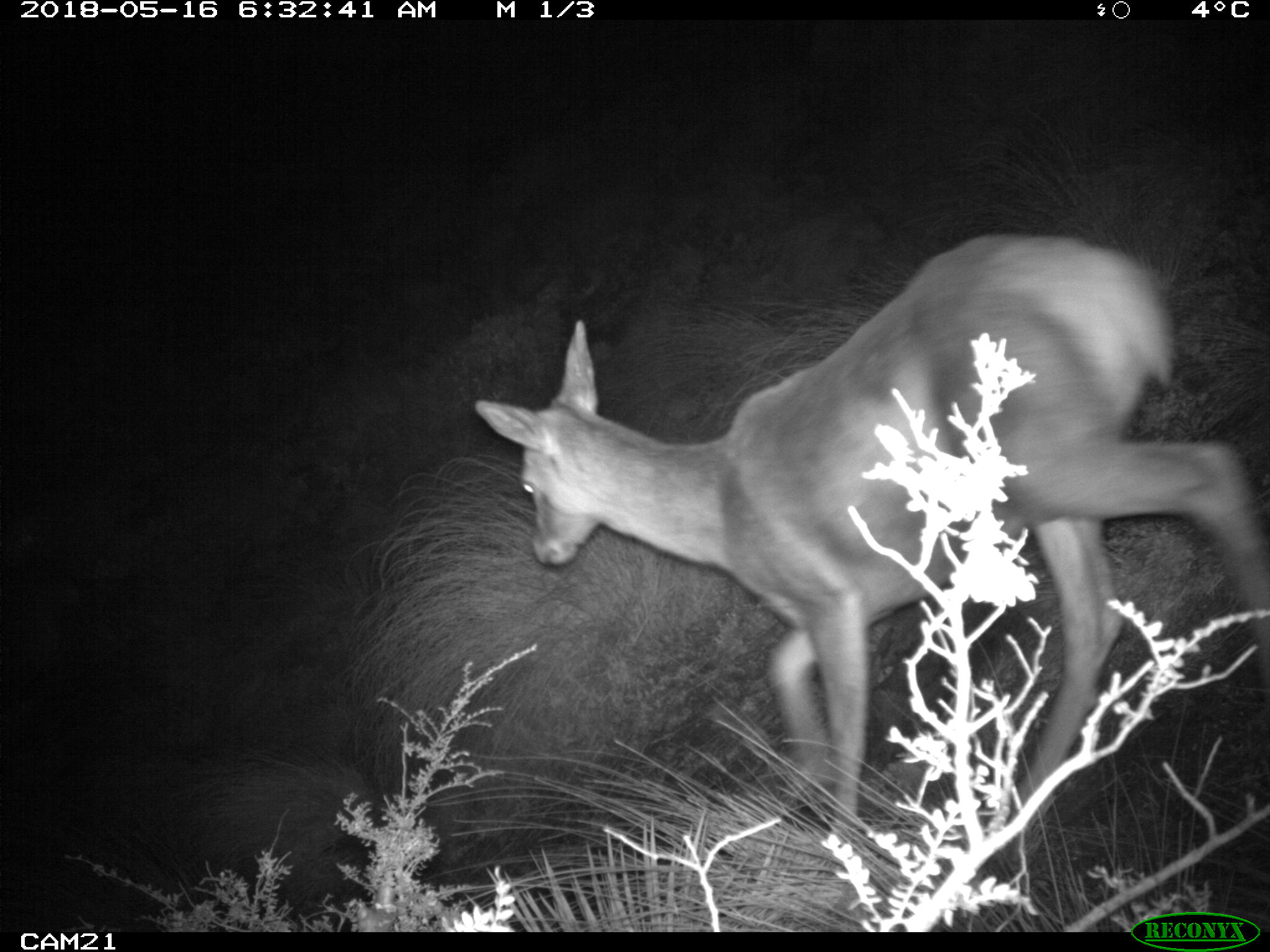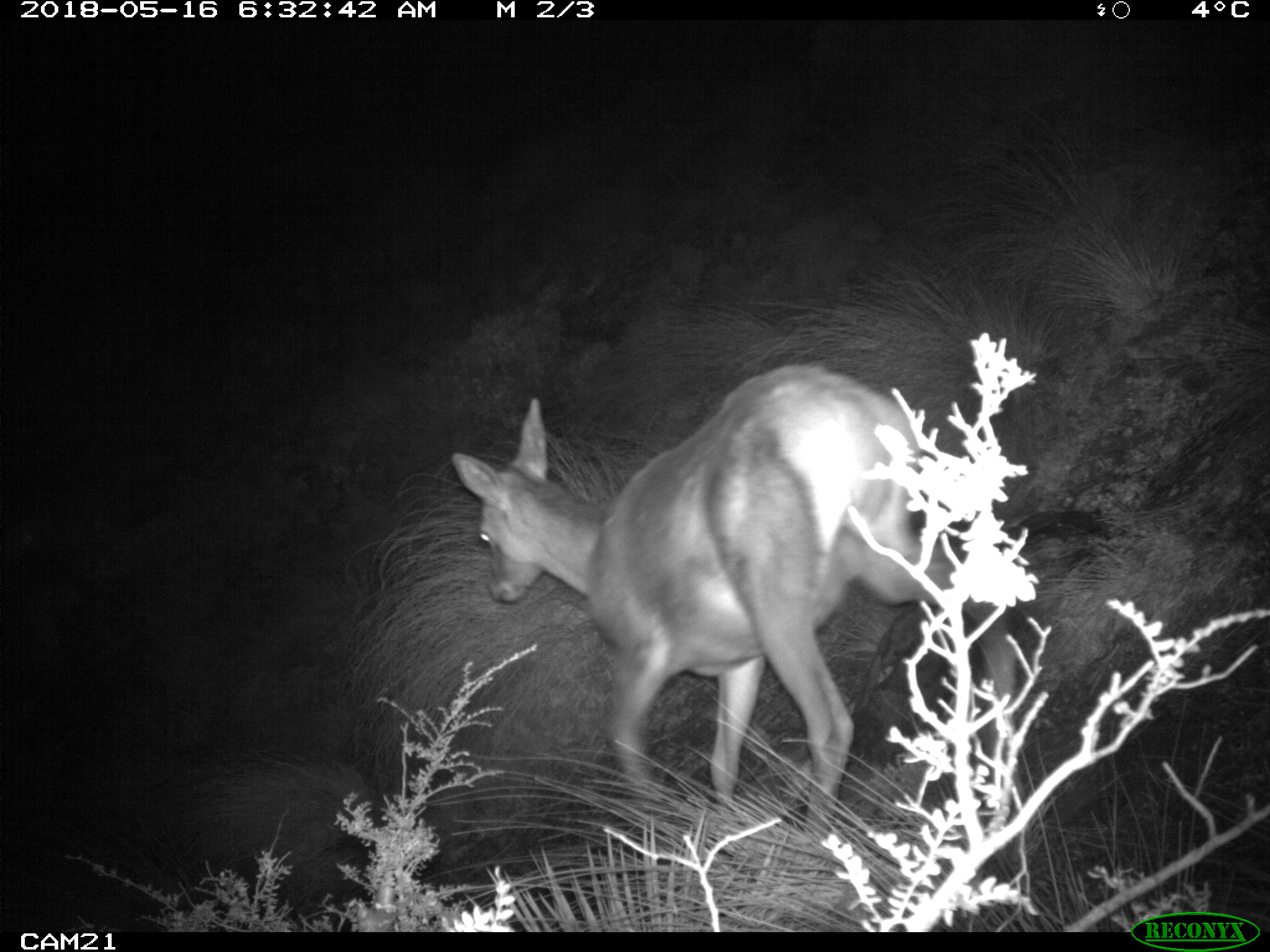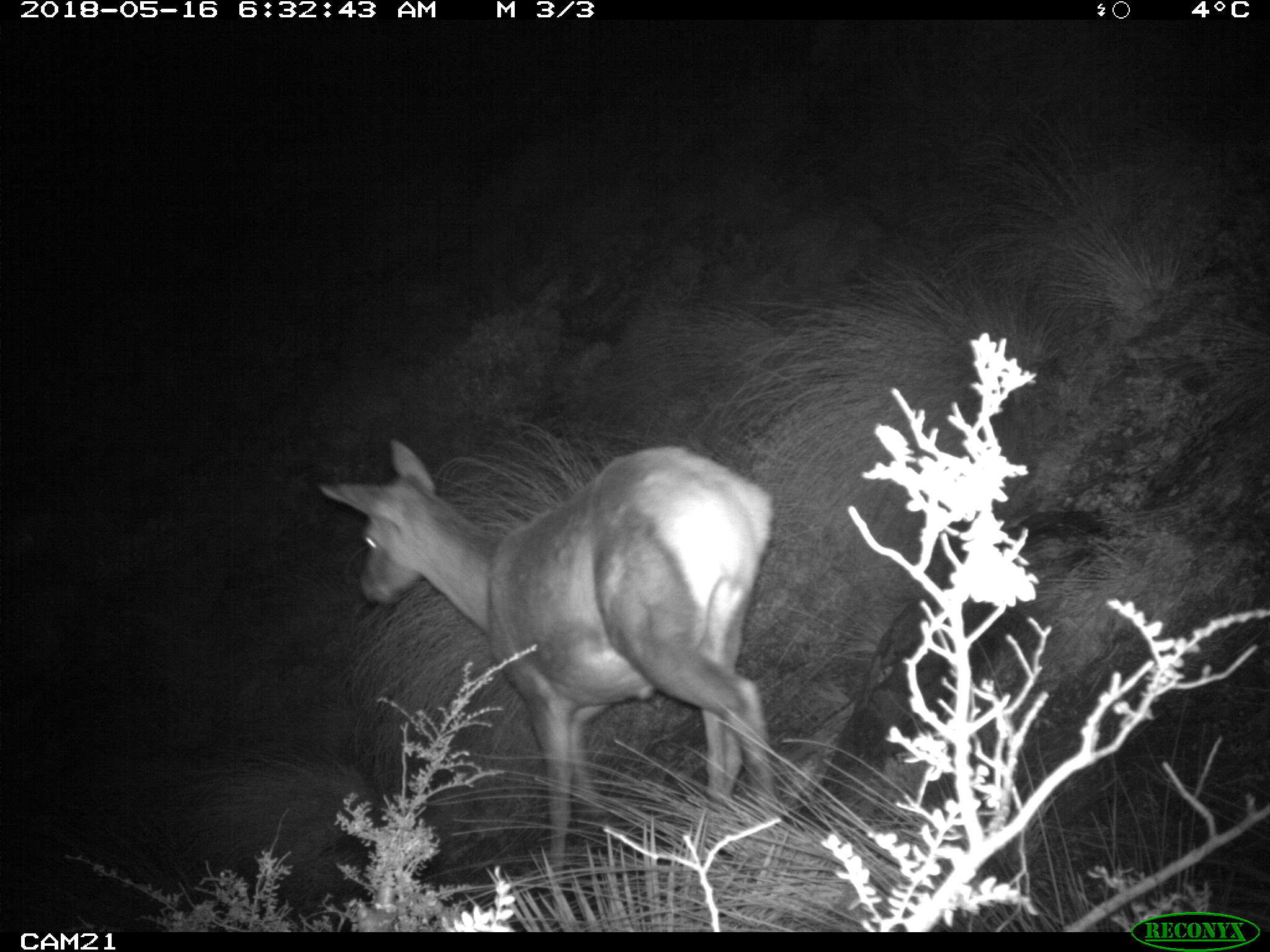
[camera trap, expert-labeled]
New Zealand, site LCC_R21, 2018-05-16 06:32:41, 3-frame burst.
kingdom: Animalia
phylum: Chordata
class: Mammalia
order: Artiodactyla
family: Cervidae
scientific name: Cervidae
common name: deer